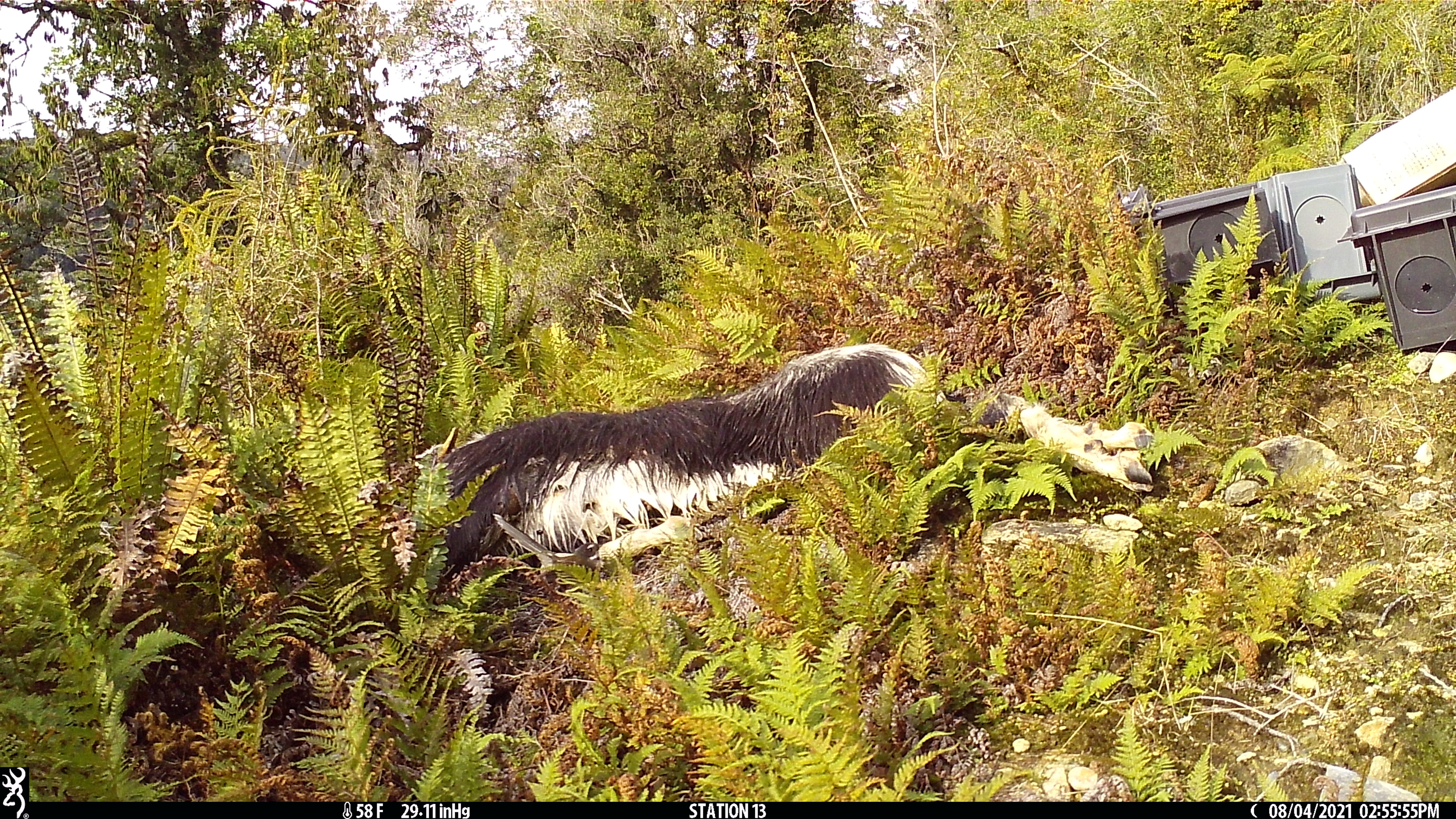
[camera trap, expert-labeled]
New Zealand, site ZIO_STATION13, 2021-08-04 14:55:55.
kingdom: Animalia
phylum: Chordata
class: Aves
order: Passeriformes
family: Rhipiduridae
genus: Rhipidura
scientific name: Rhipidura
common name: fantails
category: fantail